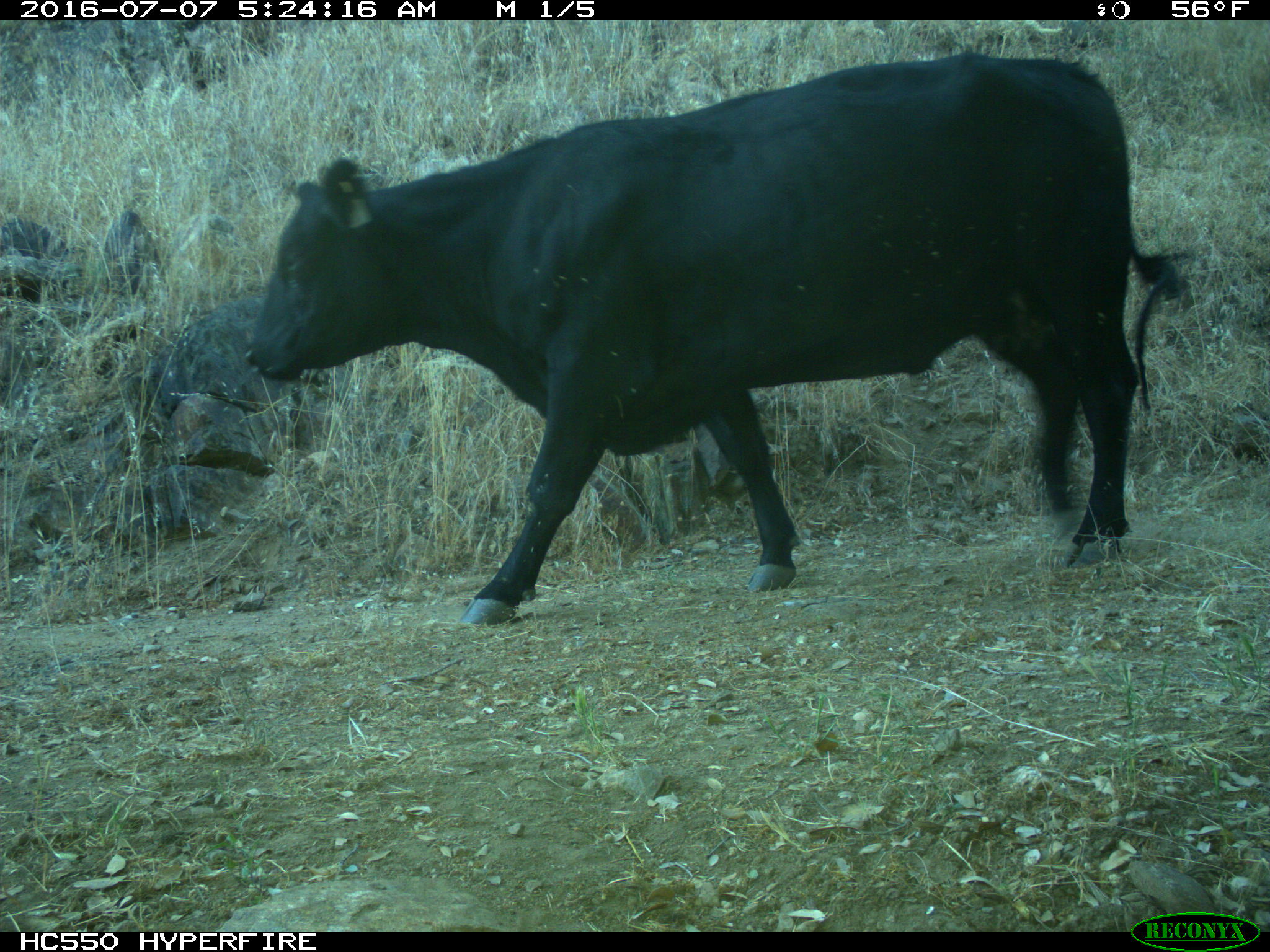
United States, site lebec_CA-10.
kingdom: Animalia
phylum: Chordata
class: Mammalia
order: Artiodactyla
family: Bovidae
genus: Bos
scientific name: Bos taurus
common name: domestic cow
Bos taurus (domestic cow).